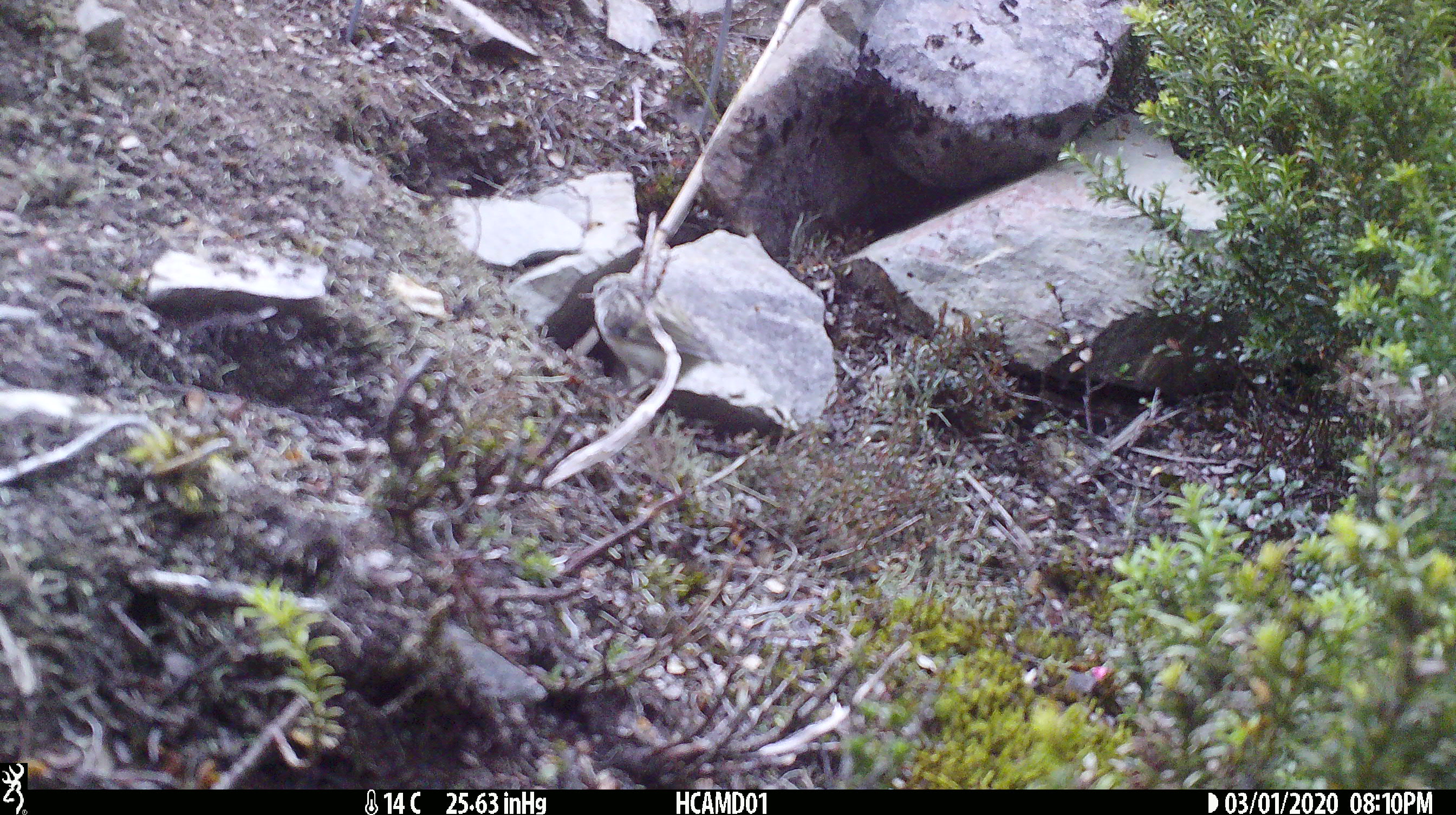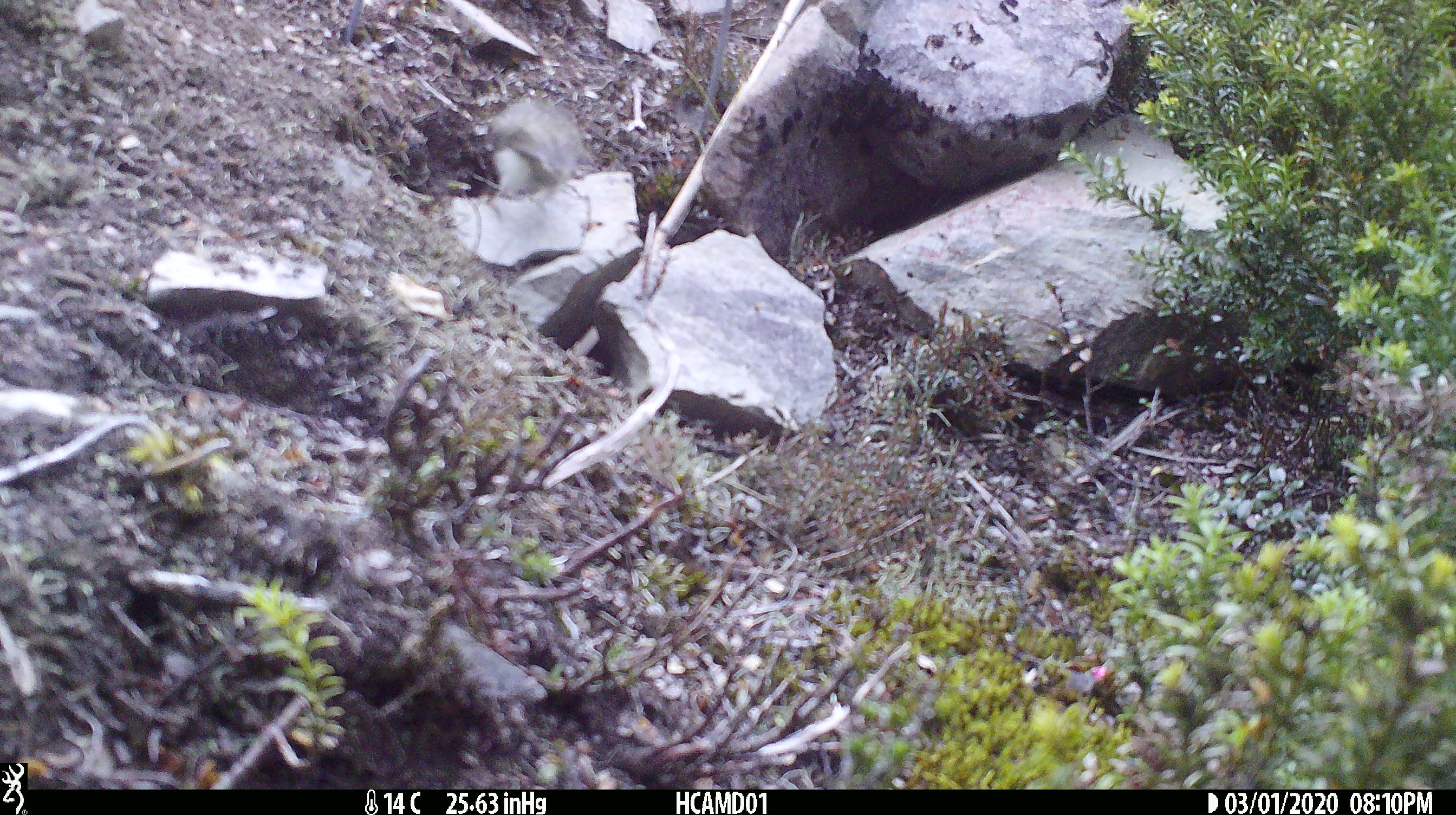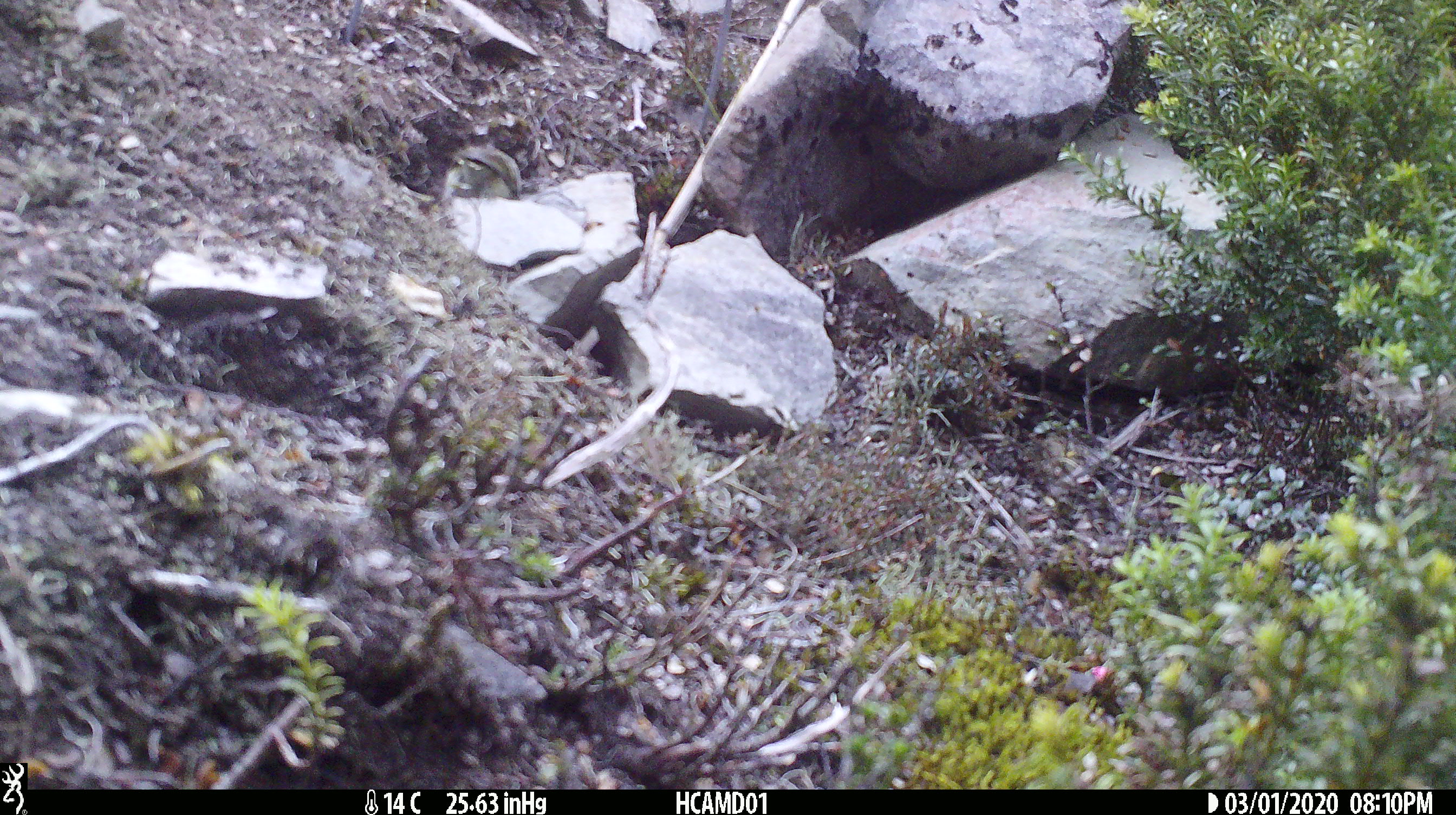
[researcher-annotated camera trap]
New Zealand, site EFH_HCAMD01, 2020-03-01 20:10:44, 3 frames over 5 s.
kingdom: Animalia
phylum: Chordata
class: Aves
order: Passeriformes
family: Acanthisittidae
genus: Acanthisitta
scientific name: Acanthisitta chloris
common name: rifleman